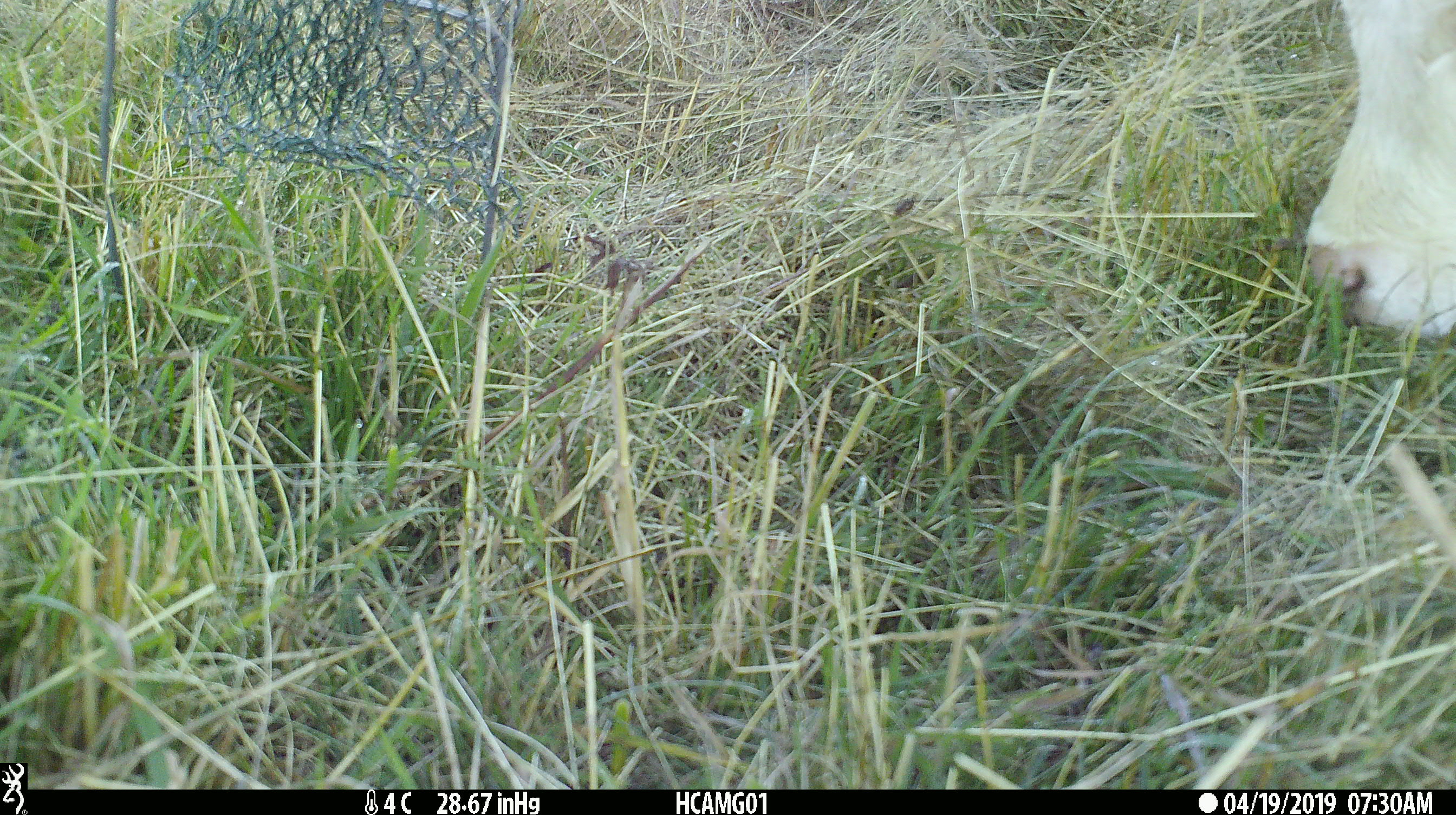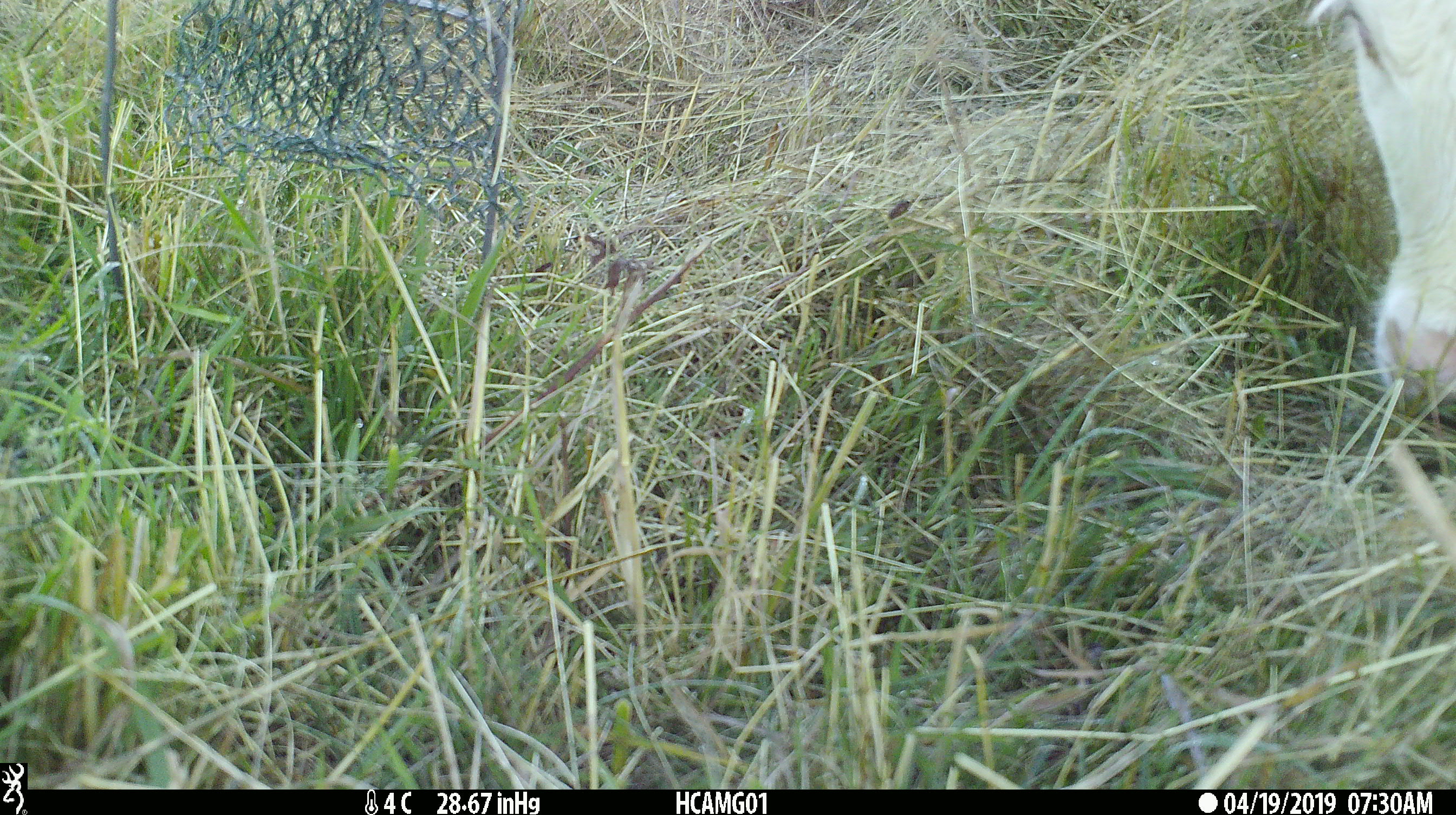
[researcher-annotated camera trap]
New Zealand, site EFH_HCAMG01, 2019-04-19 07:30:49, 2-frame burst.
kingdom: Animalia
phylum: Chordata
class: Mammalia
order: Artiodactyla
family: Bovidae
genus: Bos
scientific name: Bos taurus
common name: domestic cow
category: cow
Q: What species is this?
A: Cow (domestic cow) (Bos taurus).